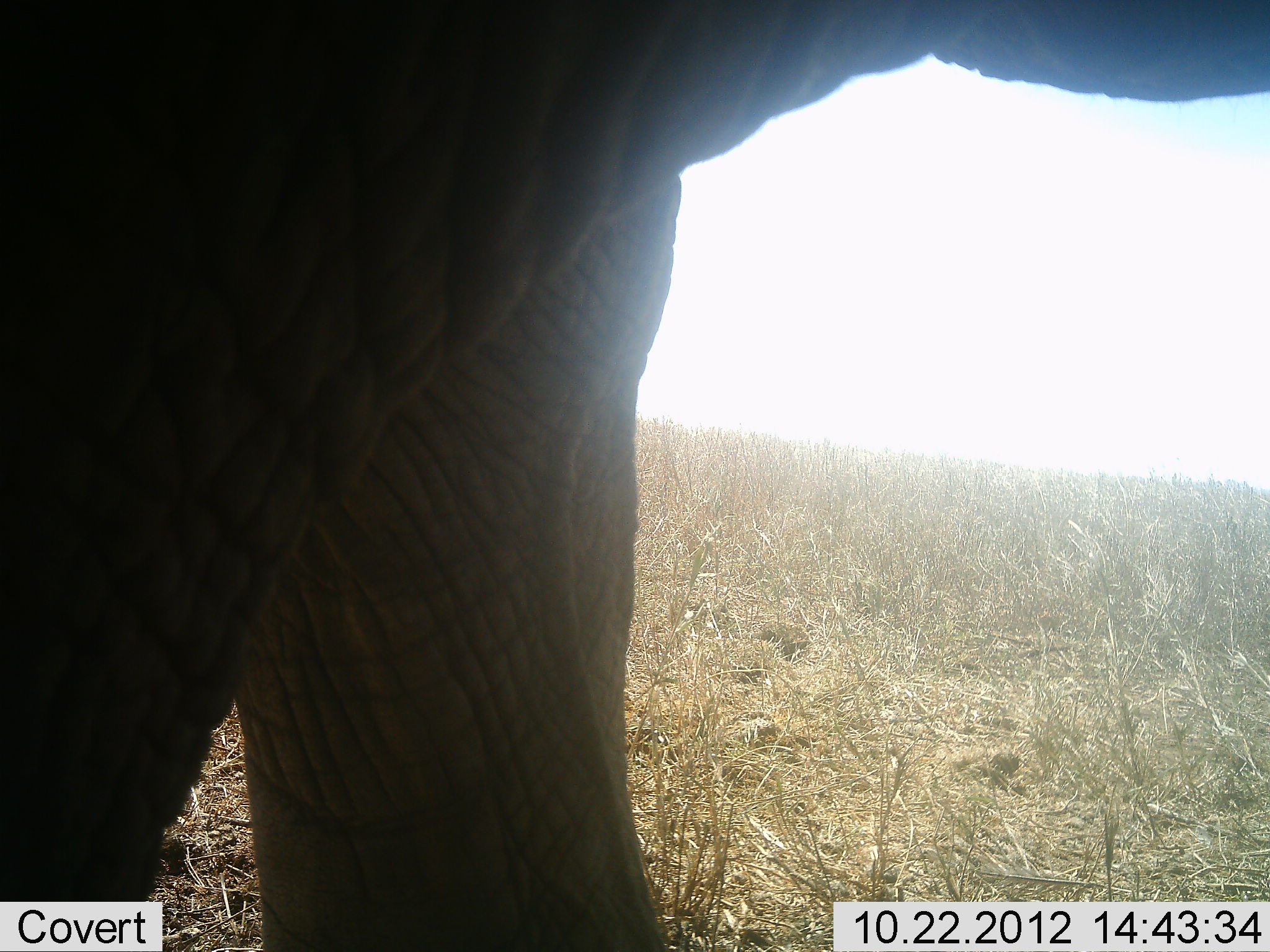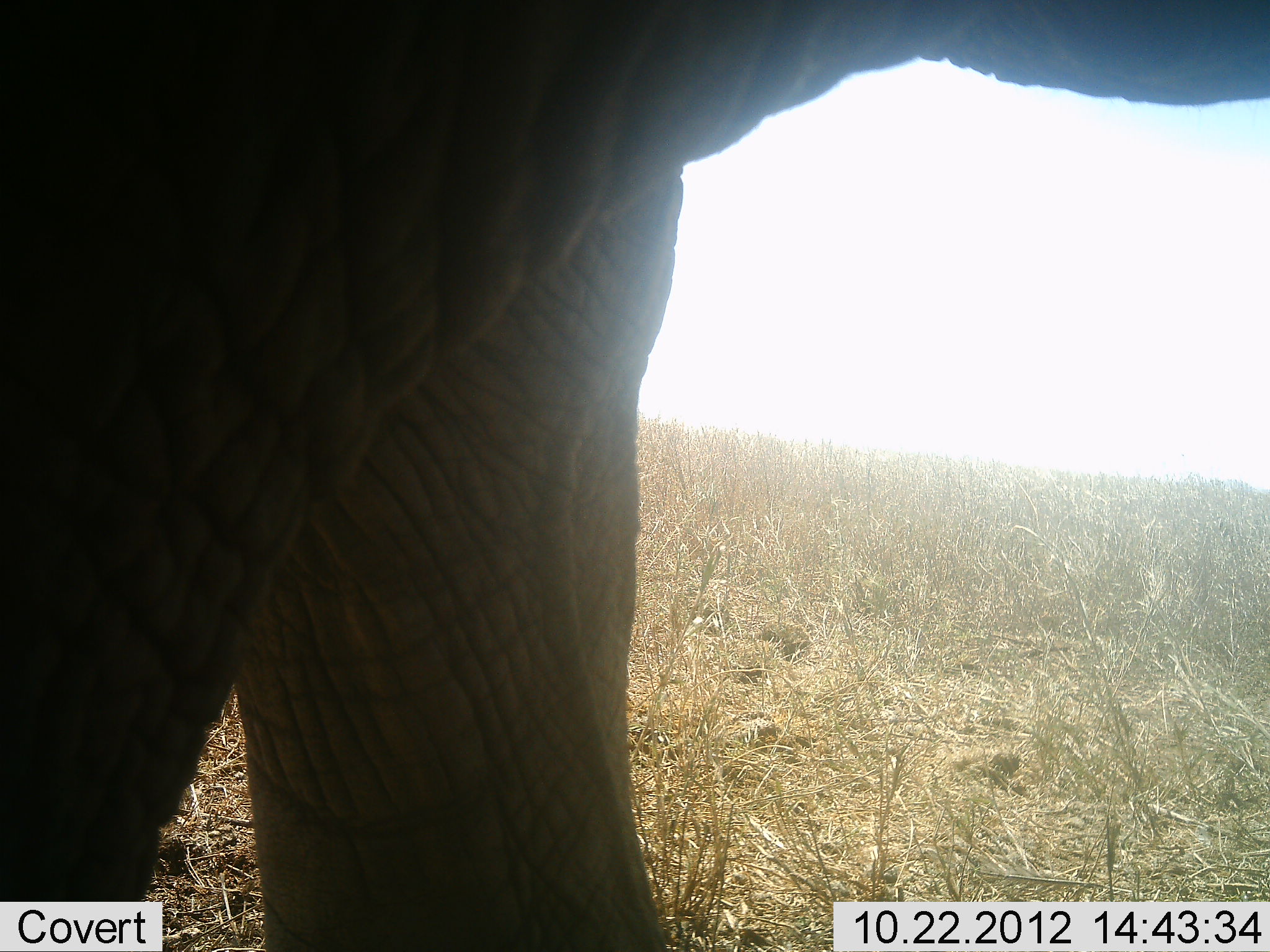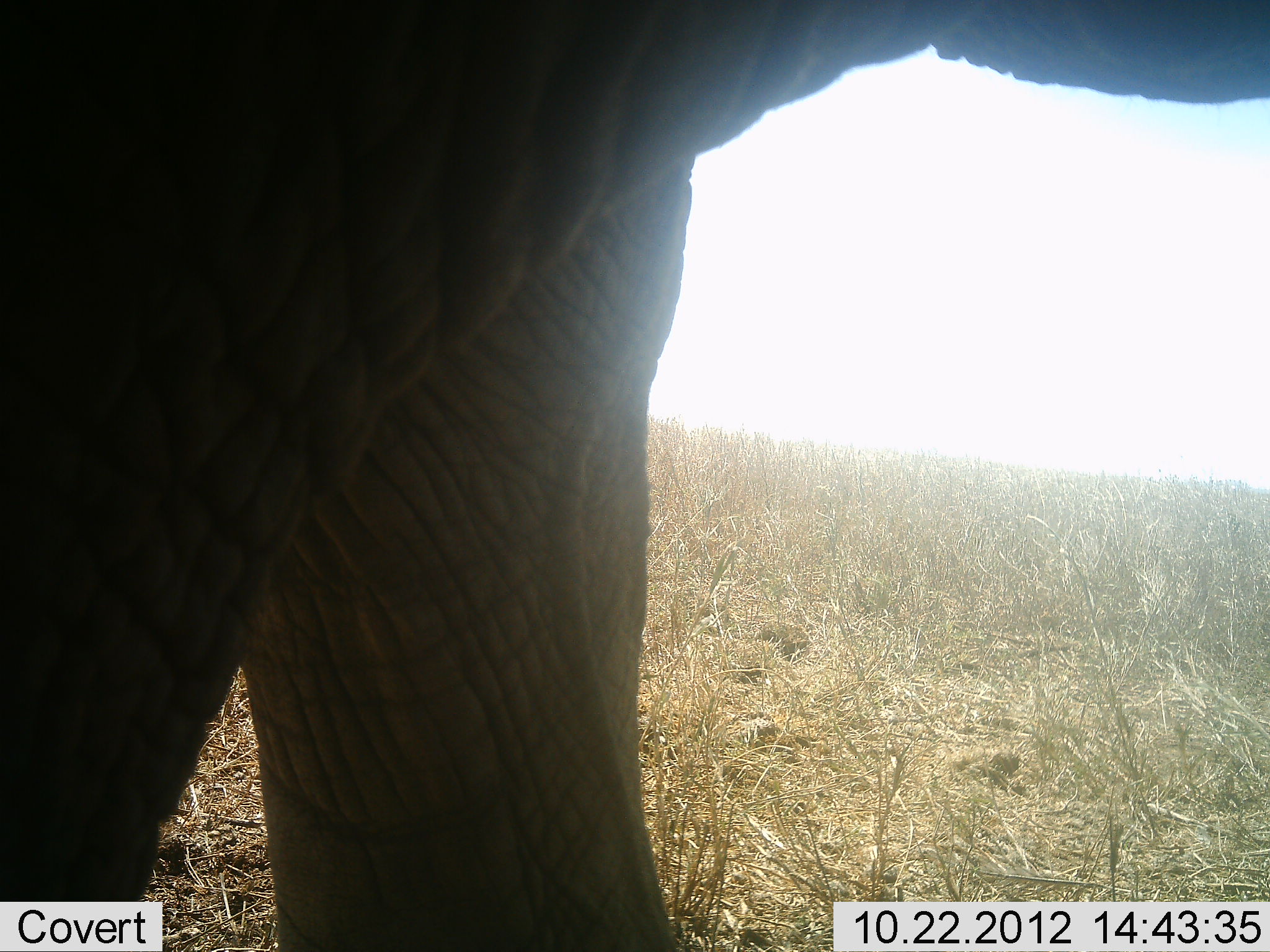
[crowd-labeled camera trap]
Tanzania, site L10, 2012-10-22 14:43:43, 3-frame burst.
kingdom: Animalia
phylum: Chordata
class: Mammalia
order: Proboscidea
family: Elephantidae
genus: Loxodonta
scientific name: Loxodonta africana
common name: african bush elephant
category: elephant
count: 1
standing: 100%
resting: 0%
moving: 0%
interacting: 0%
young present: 0%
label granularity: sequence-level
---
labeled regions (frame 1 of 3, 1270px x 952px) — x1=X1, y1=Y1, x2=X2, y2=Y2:
animal: x1=1, y1=1, x2=1270, y2=952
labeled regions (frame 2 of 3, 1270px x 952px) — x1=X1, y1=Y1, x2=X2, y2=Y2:
animal: x1=1, y1=1, x2=1270, y2=952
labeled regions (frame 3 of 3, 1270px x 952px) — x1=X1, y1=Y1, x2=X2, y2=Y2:
animal: x1=0, y1=0, x2=1269, y2=951